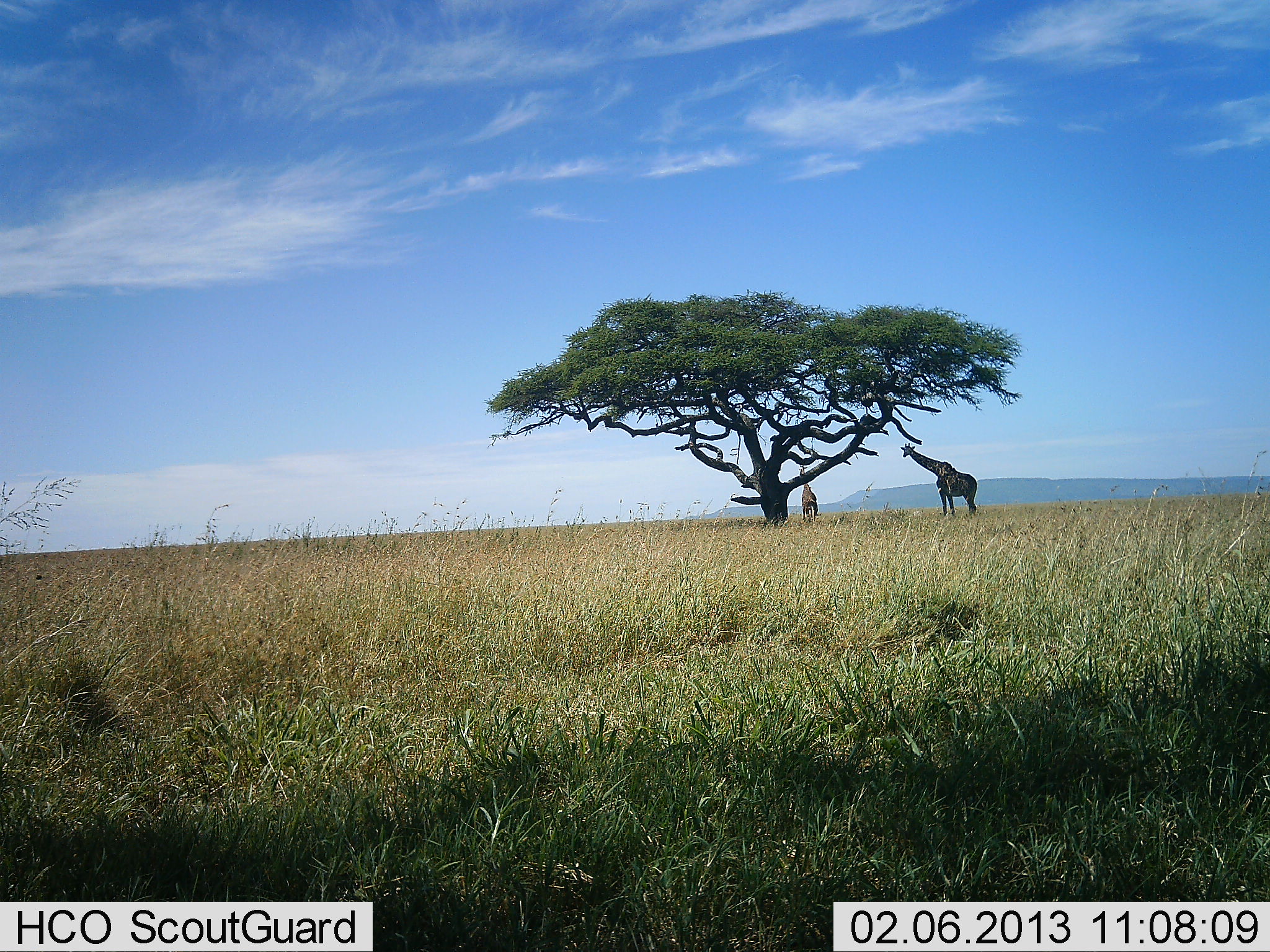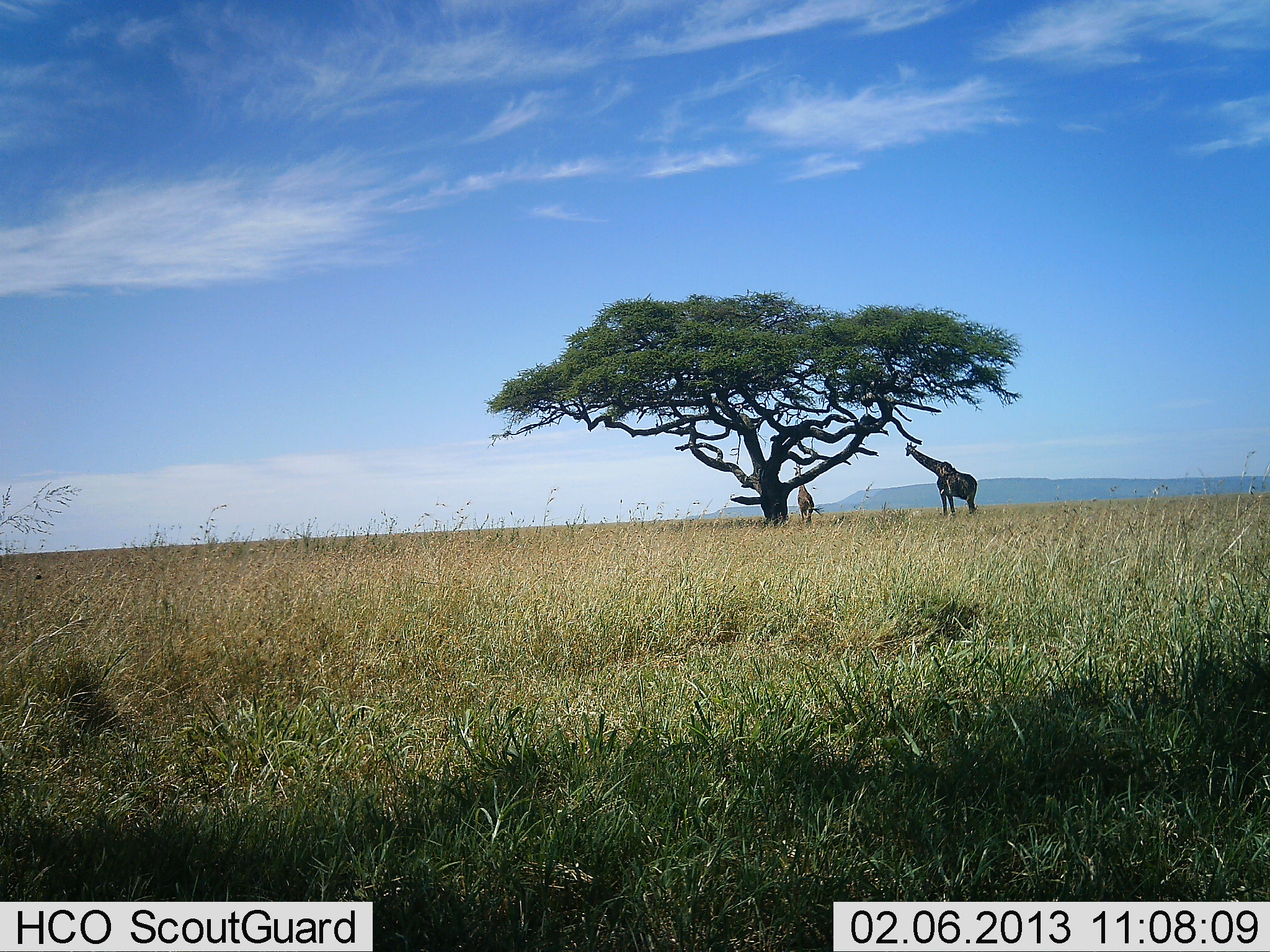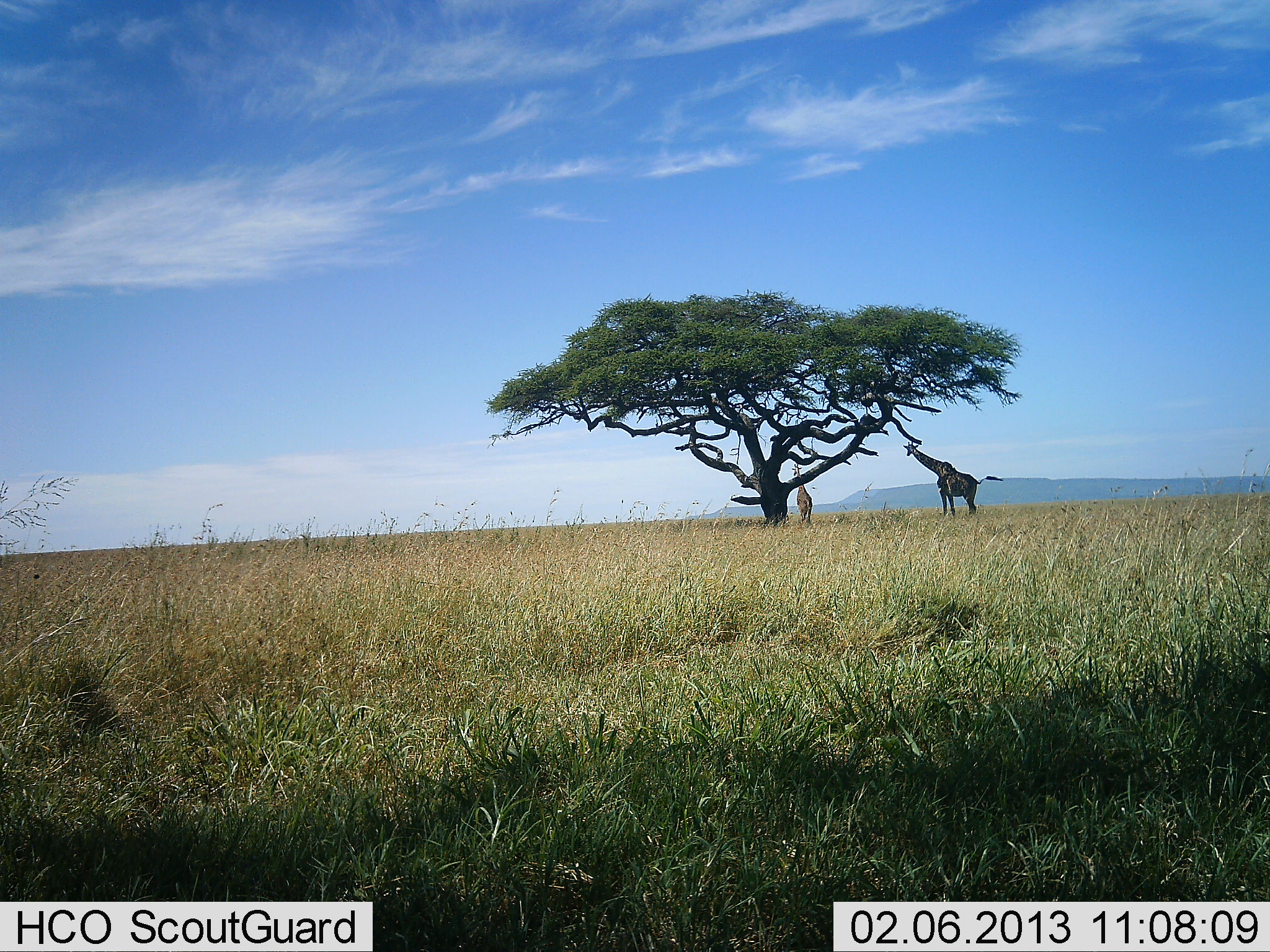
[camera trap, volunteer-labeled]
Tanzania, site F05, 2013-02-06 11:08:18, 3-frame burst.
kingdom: Animalia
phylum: Chordata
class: Mammalia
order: Artiodactyla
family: Giraffidae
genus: Giraffa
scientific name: Giraffa camelopardalis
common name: giraffe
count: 2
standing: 73%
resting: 0%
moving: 12%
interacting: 0%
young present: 0%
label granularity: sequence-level